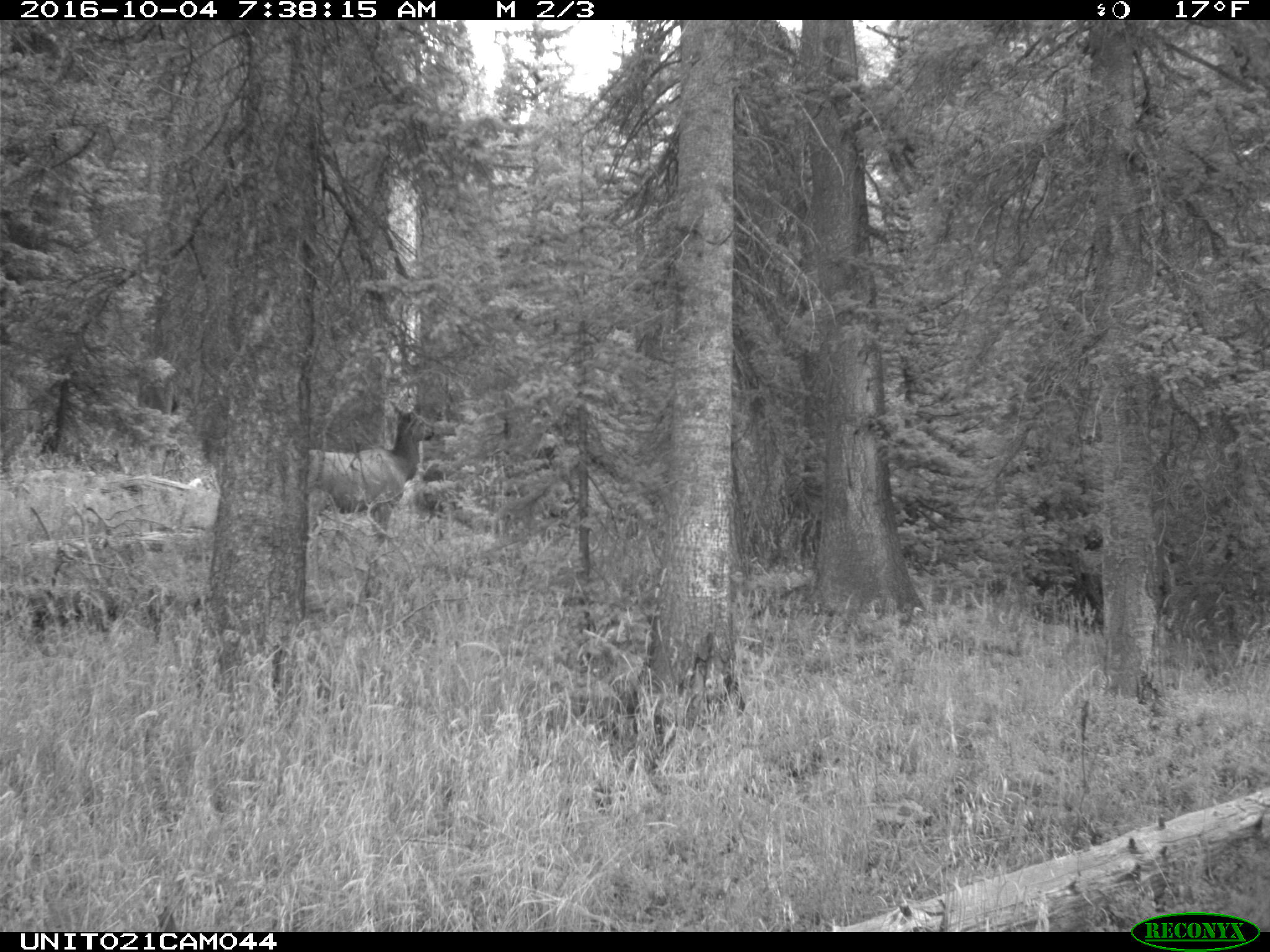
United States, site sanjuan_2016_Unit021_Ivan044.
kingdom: Animalia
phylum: Chordata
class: Mammalia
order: Artiodactyla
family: Cervidae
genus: Cervus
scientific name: Cervus elaphus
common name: red deer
Cervus elaphus (red deer).